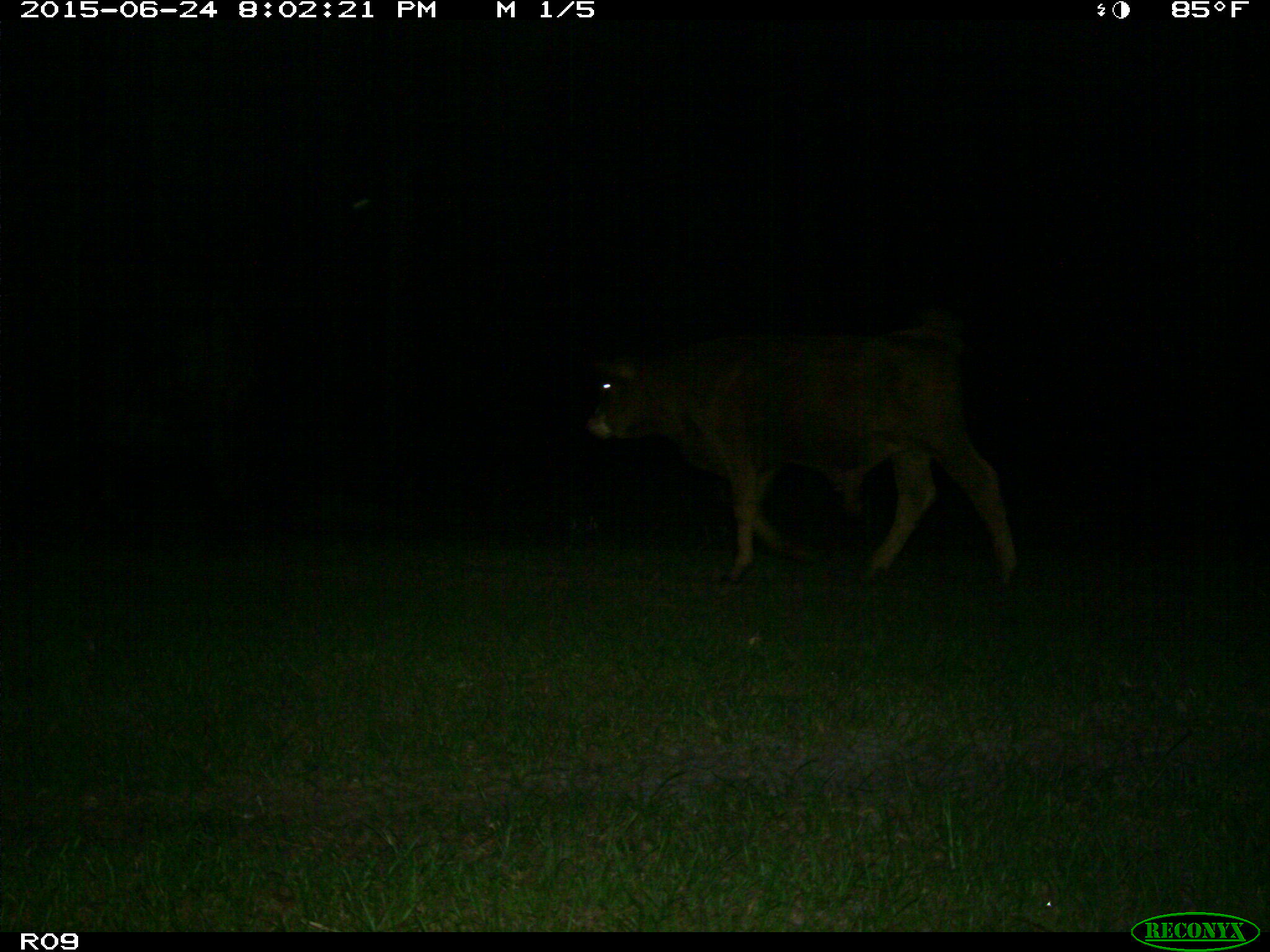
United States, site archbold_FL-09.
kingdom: Animalia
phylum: Chordata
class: Mammalia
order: Artiodactyla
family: Bovidae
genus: Bos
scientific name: Bos taurus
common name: domestic cow